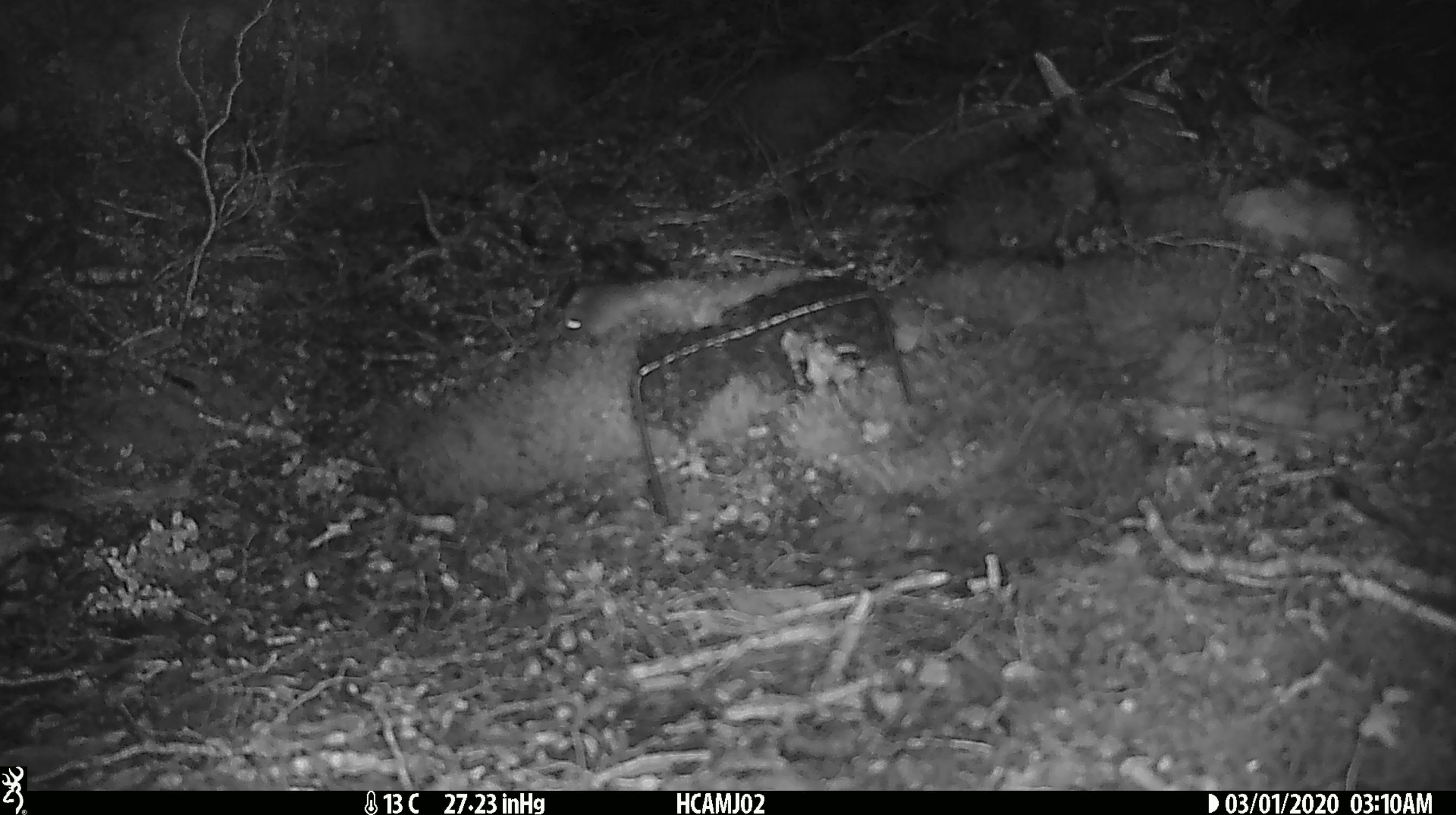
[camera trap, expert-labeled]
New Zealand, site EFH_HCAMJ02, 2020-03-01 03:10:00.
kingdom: Animalia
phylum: Chordata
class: Mammalia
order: Rodentia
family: Muridae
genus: Mus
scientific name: Mus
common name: mouse